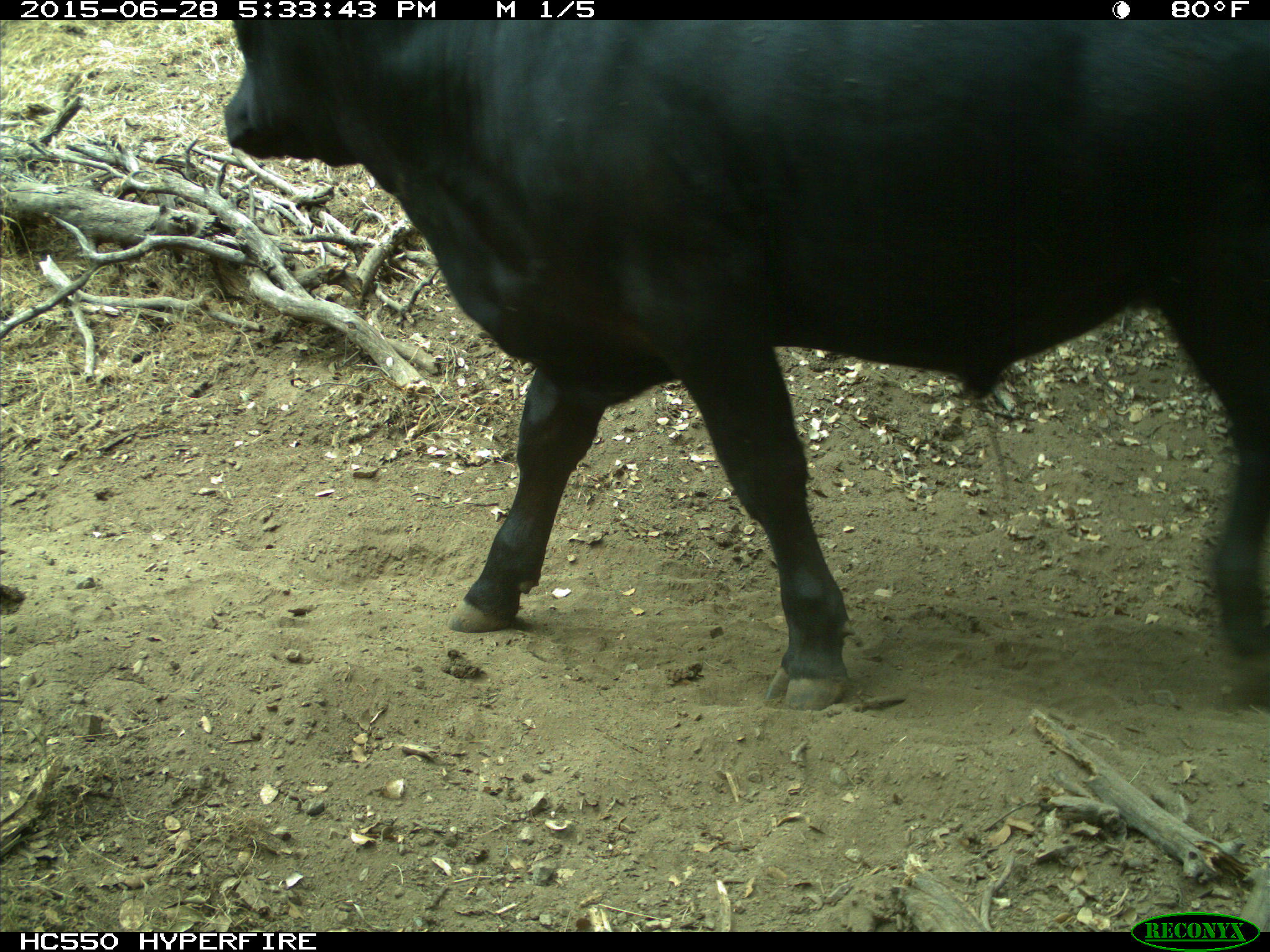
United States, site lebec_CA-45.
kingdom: Animalia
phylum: Chordata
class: Mammalia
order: Artiodactyla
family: Bovidae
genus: Bos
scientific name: Bos taurus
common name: domestic cow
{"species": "Bos taurus (domestic cow)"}